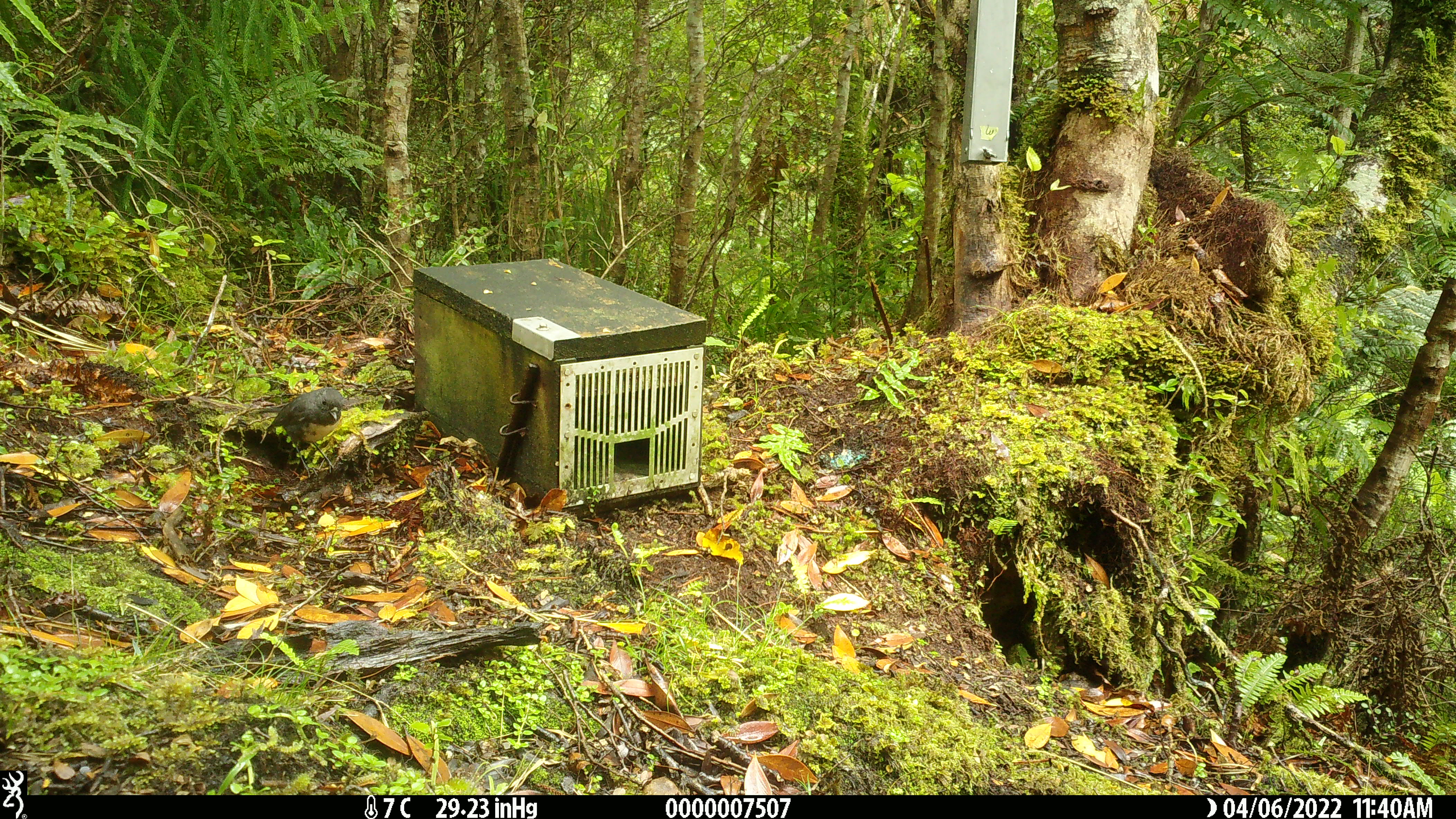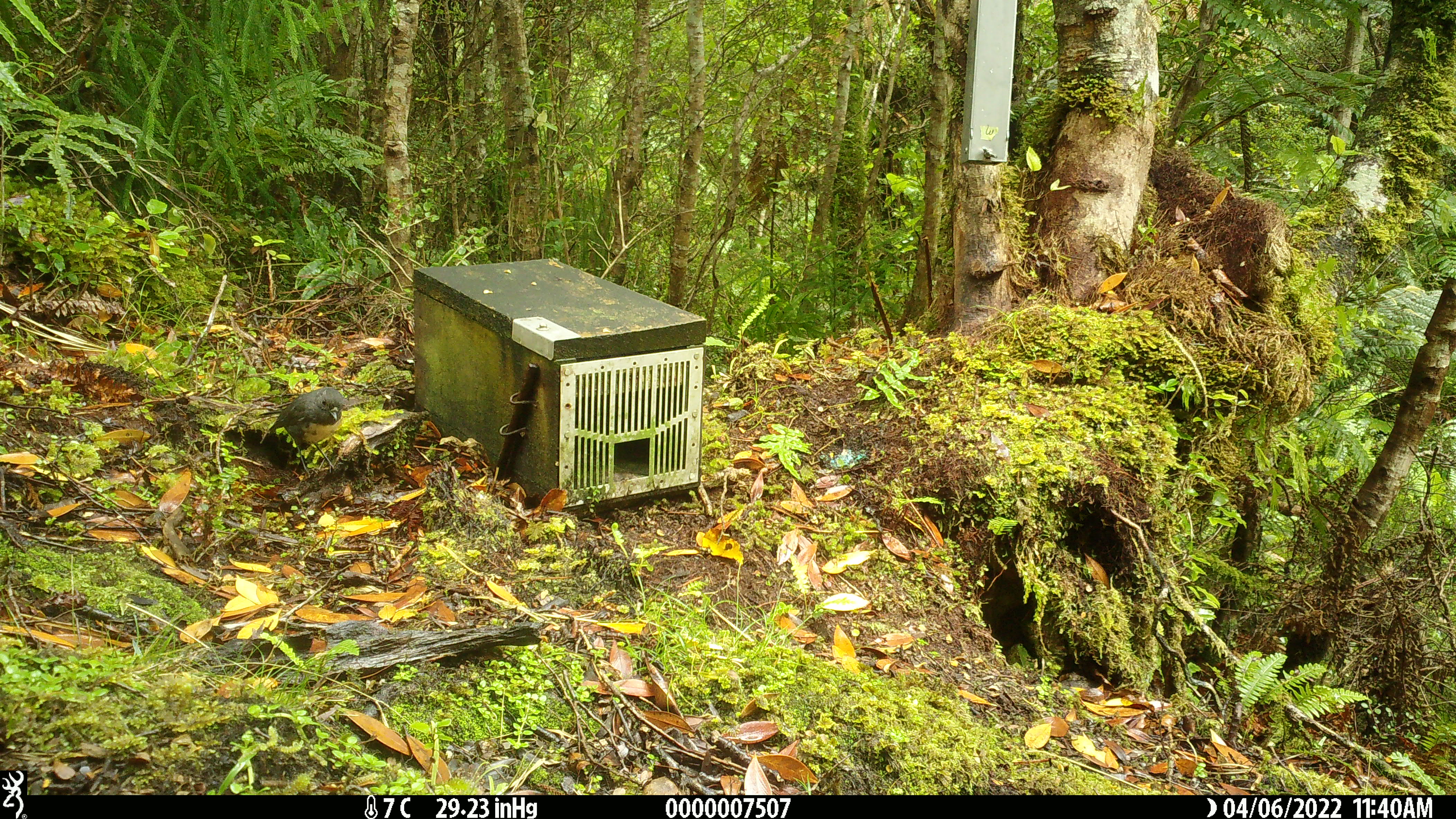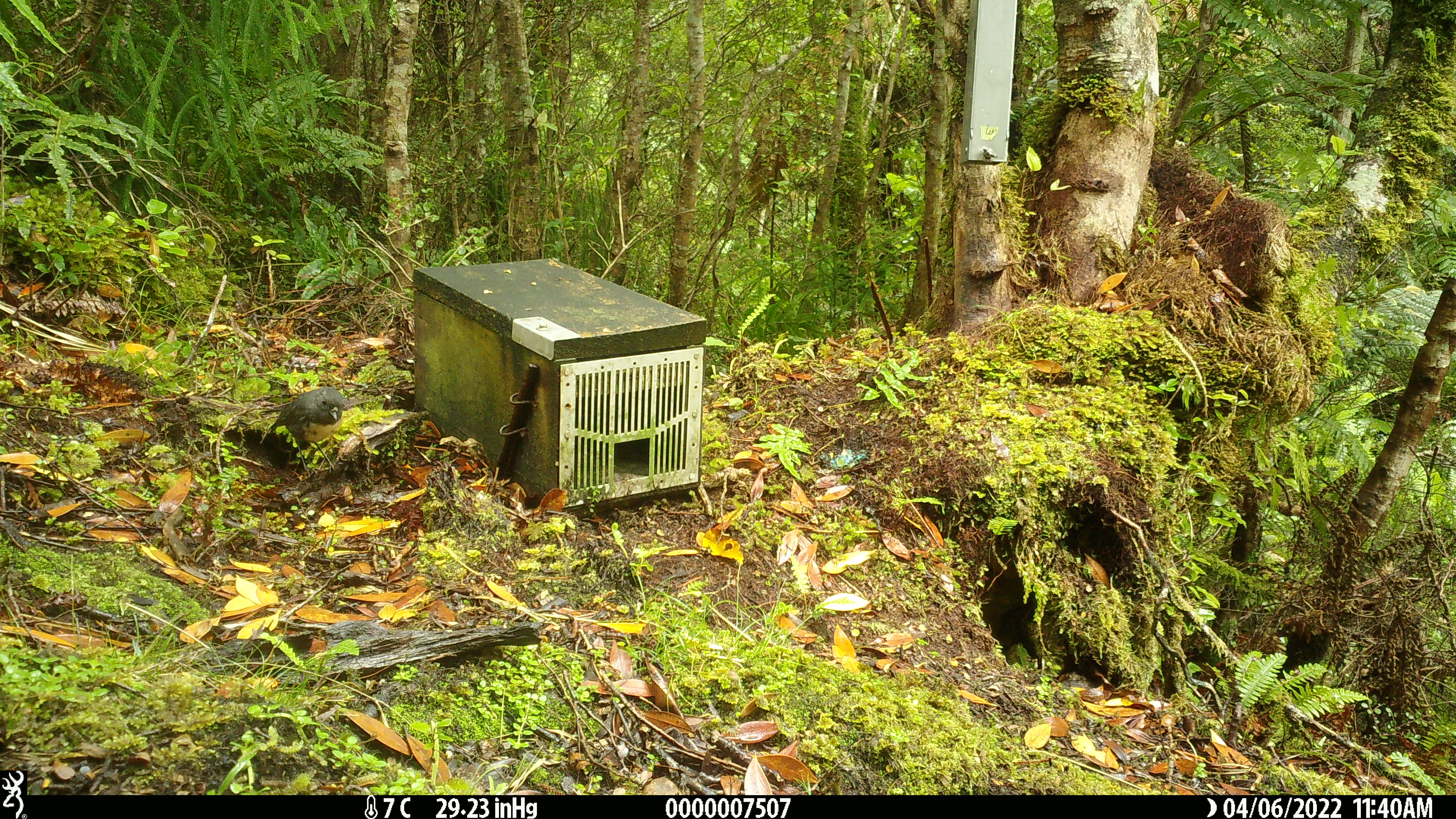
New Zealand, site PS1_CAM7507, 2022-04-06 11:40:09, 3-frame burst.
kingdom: Animalia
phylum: Chordata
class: Aves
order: Passeriformes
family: Petroicidae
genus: Petroica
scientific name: Petroica australis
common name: new zealand robin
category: robin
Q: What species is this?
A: Robin (new zealand robin) (Petroica australis).